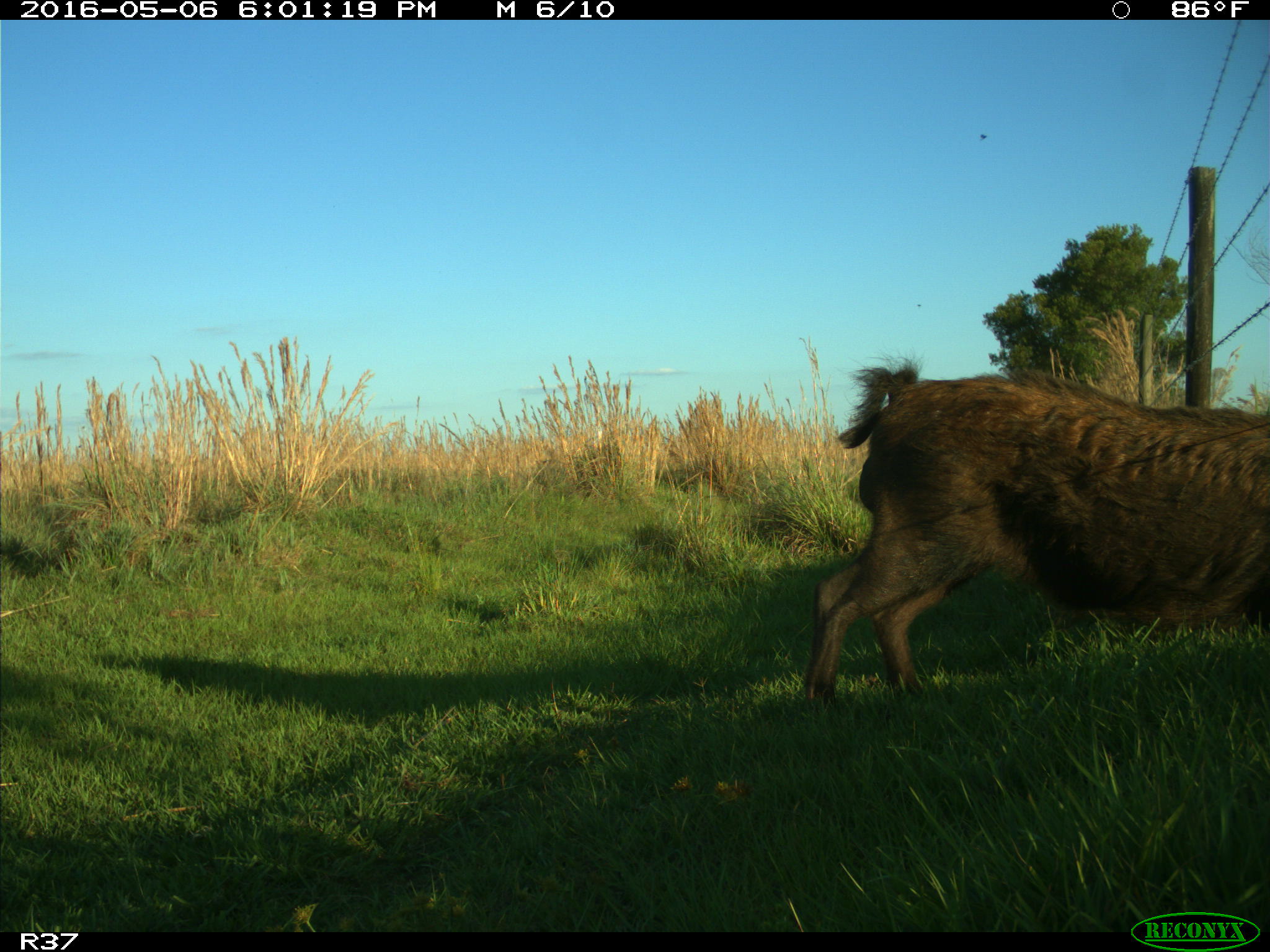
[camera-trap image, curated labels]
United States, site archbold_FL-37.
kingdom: Animalia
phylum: Chordata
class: Mammalia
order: Artiodactyla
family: Suidae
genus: Sus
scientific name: Sus scrofa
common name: wild boar